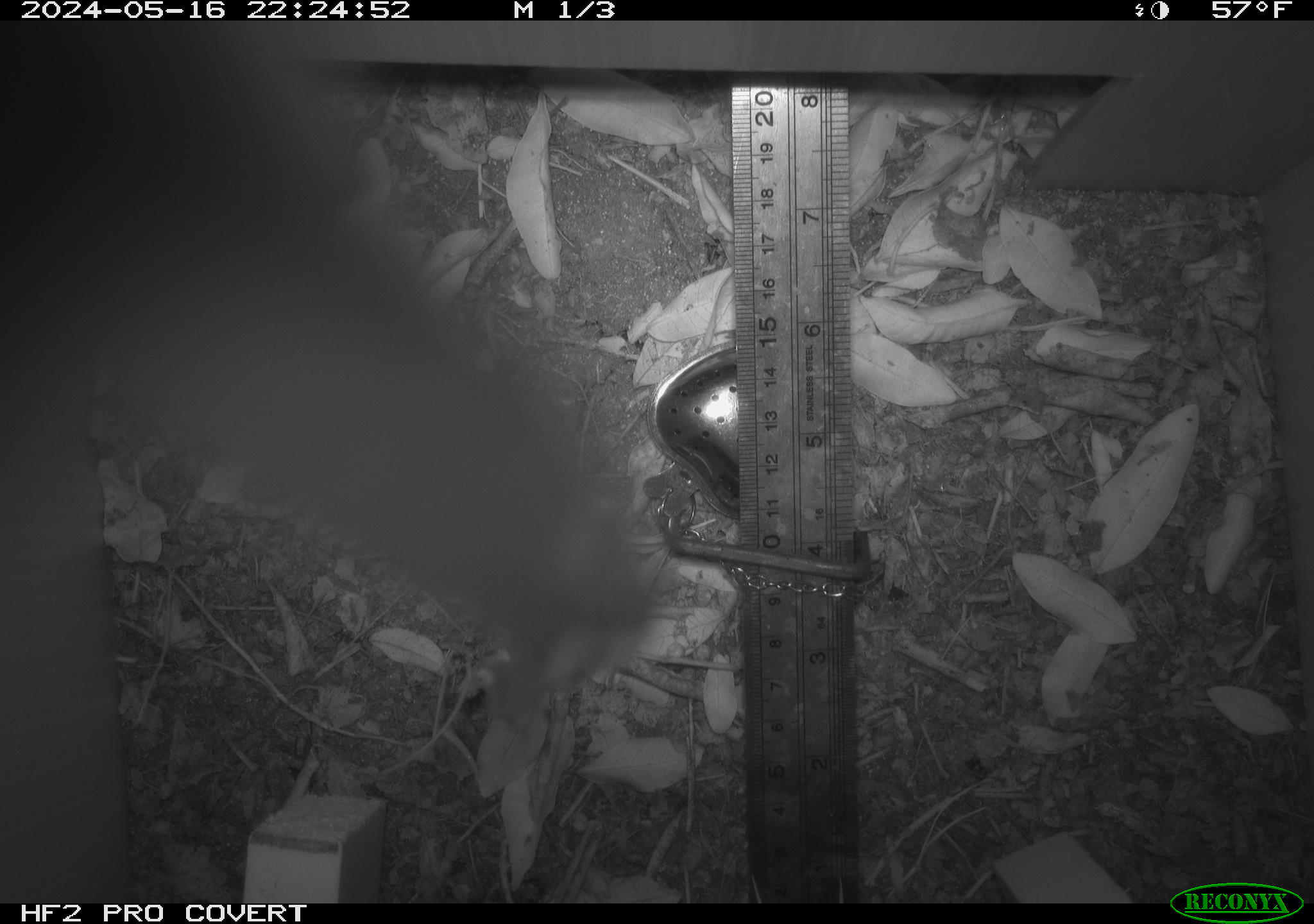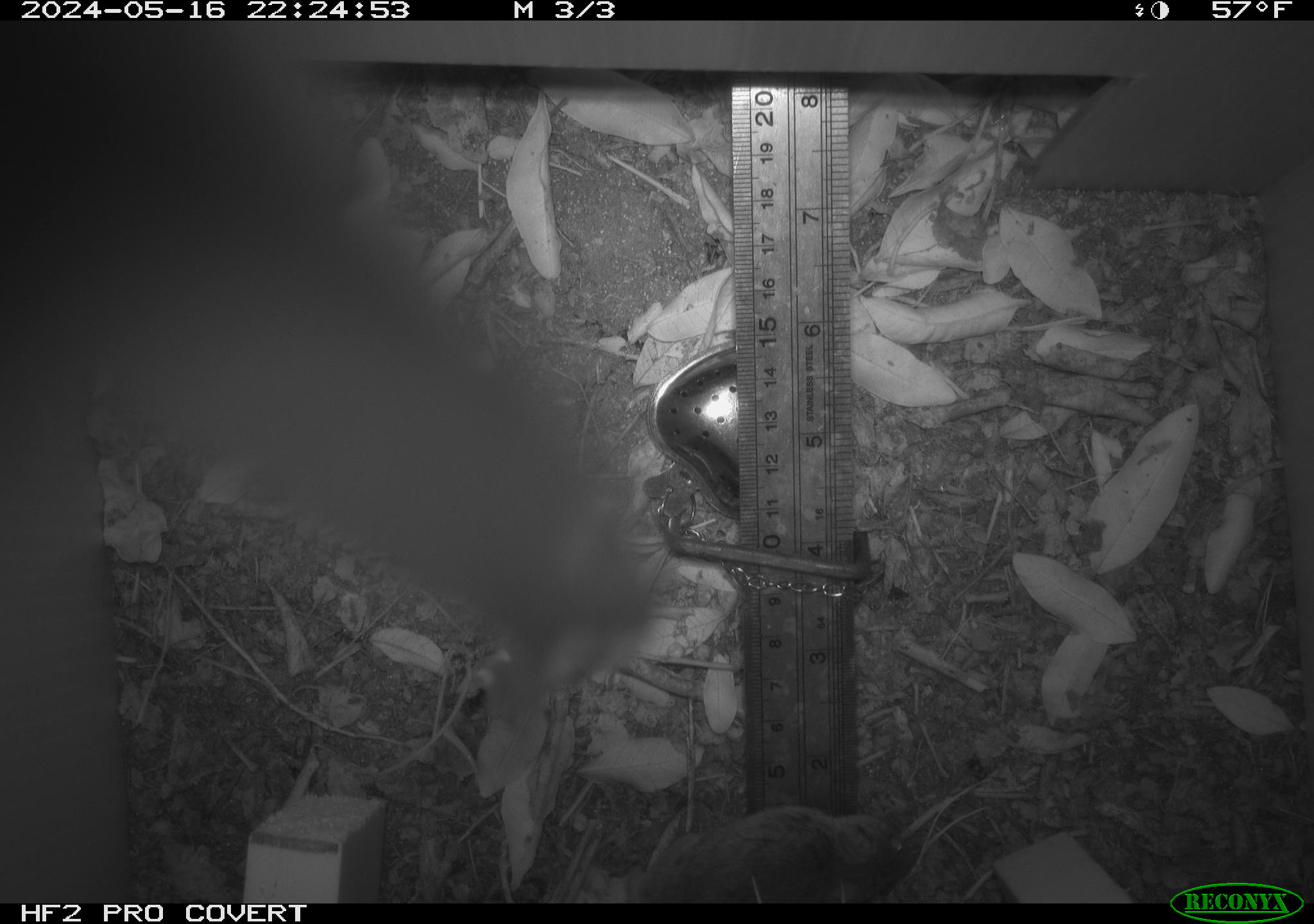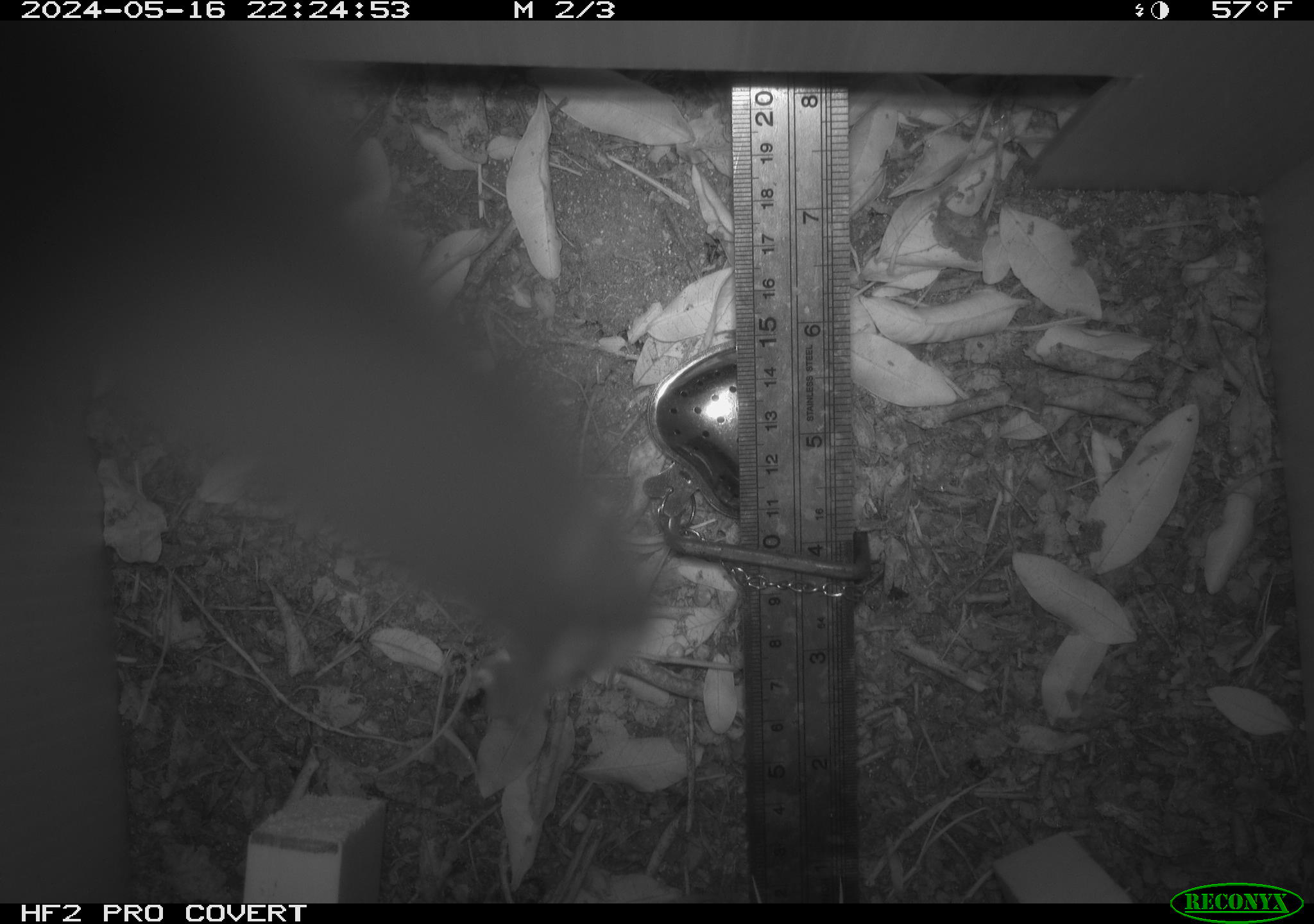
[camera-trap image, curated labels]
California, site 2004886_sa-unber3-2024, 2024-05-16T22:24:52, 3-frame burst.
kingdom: Animalia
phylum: Chordata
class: Mammalia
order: Rodentia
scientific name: Rodentia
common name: mouse species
Mouse species (Rodentia).